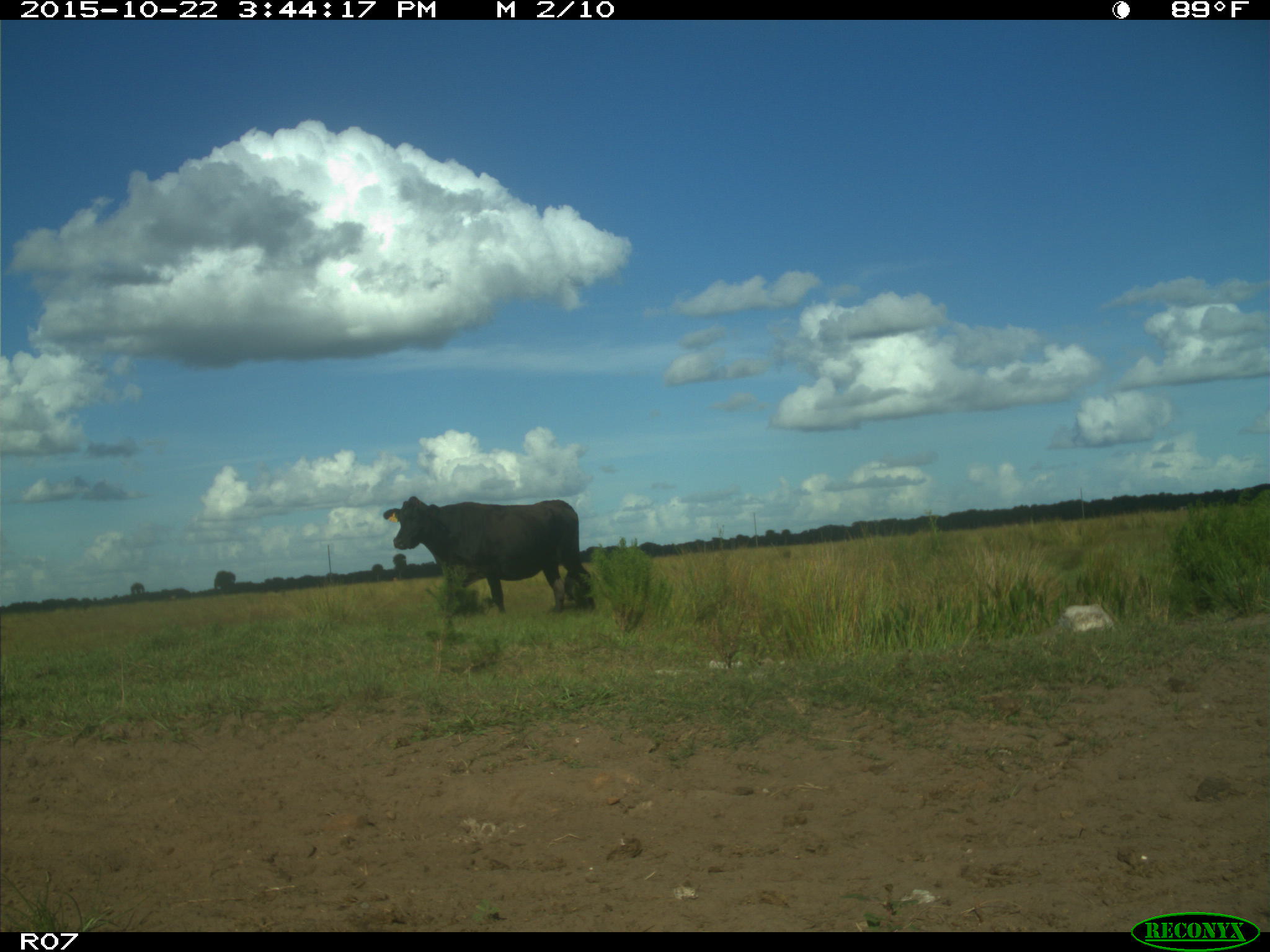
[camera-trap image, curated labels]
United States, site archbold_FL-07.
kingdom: Animalia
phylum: Chordata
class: Mammalia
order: Artiodactyla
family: Bovidae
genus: Bos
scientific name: Bos taurus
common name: domestic cow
Bos taurus (domestic cow).